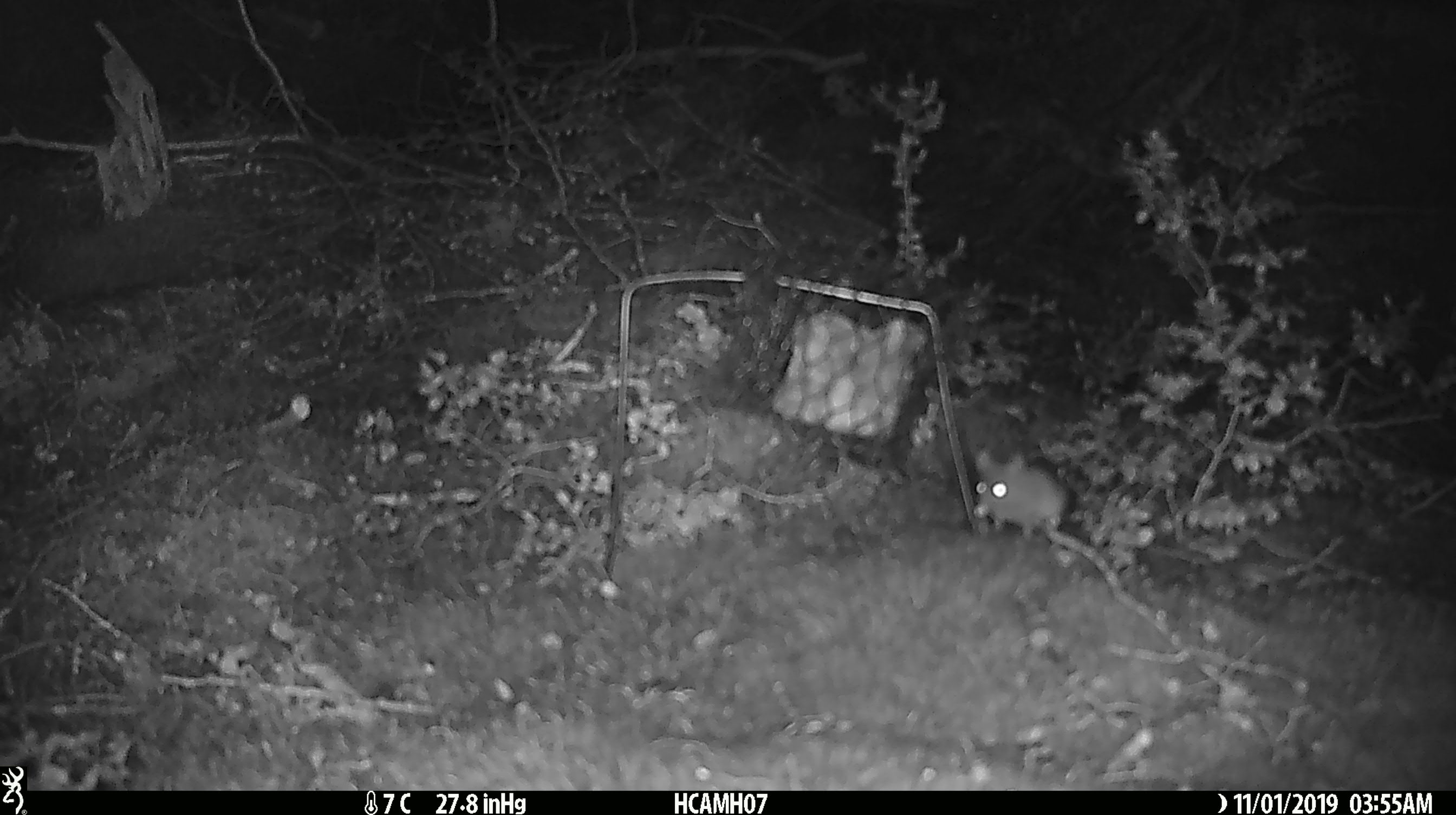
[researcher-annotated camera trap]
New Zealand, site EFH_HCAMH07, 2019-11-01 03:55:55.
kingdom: Animalia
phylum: Chordata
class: Mammalia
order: Rodentia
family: Muridae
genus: Mus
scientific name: Mus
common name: mouse